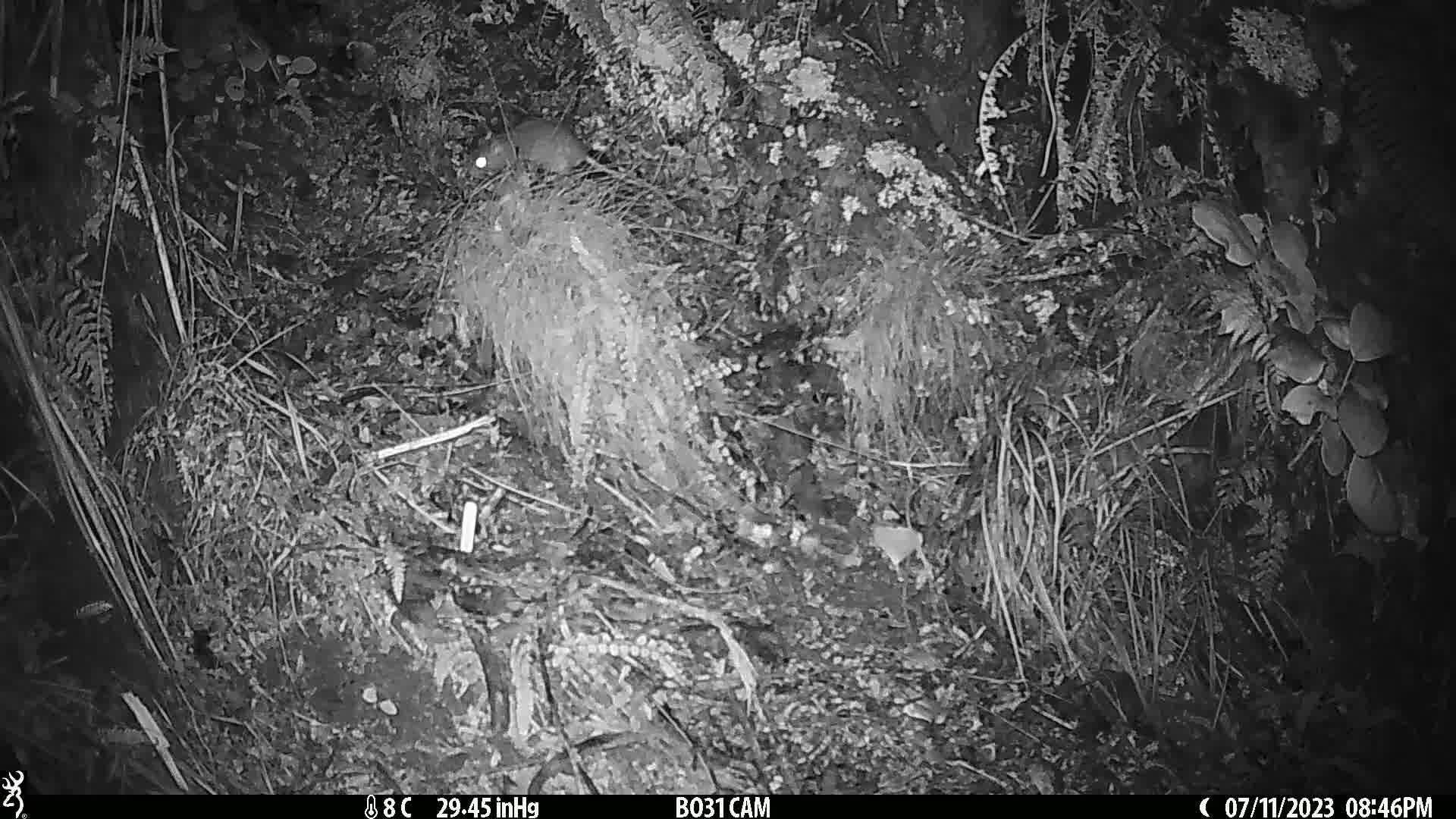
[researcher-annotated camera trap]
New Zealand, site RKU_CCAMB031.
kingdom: Animalia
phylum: Chordata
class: Mammalia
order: Rodentia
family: Muridae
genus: Rattus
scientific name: Rattus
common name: rat